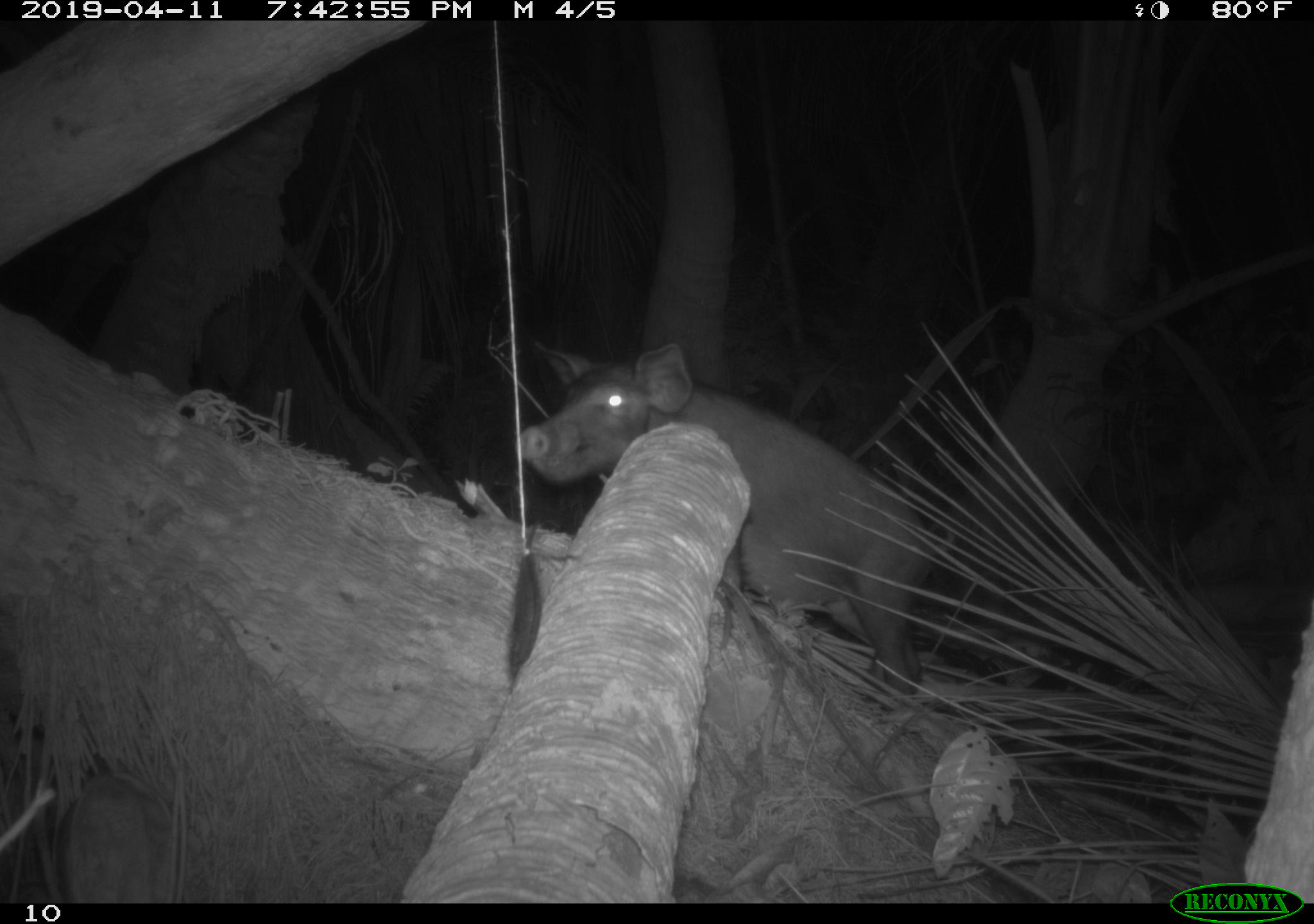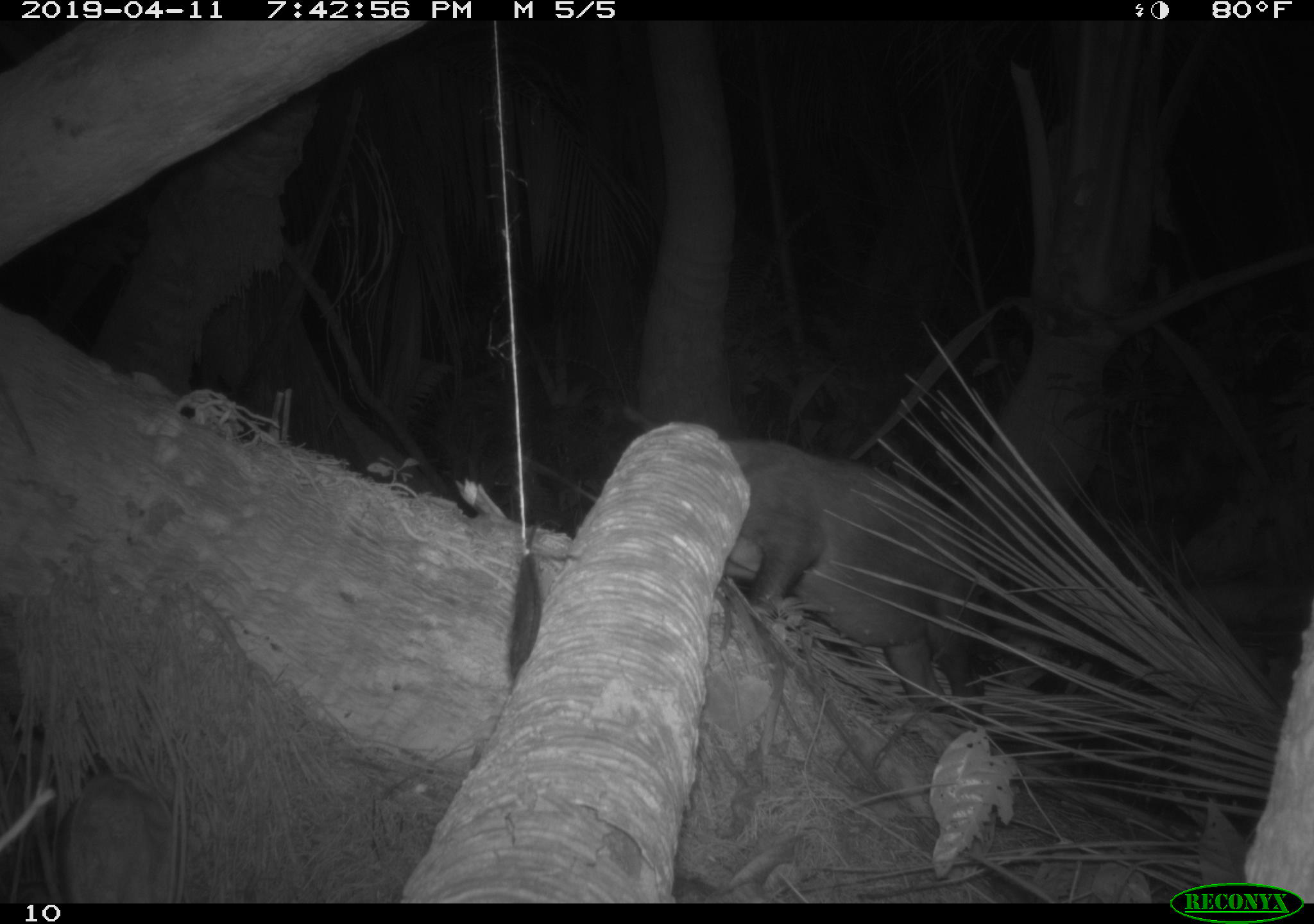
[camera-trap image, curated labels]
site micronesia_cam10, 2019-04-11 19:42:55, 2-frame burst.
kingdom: Animalia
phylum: Chordata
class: Mammalia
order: Artiodactyla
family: Suidae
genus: Sus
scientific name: Sus scrofa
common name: pig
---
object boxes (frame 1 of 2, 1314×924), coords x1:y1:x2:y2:
pig: 517:338:931:678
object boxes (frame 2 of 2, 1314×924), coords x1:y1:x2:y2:
pig: 710:441:1008:704